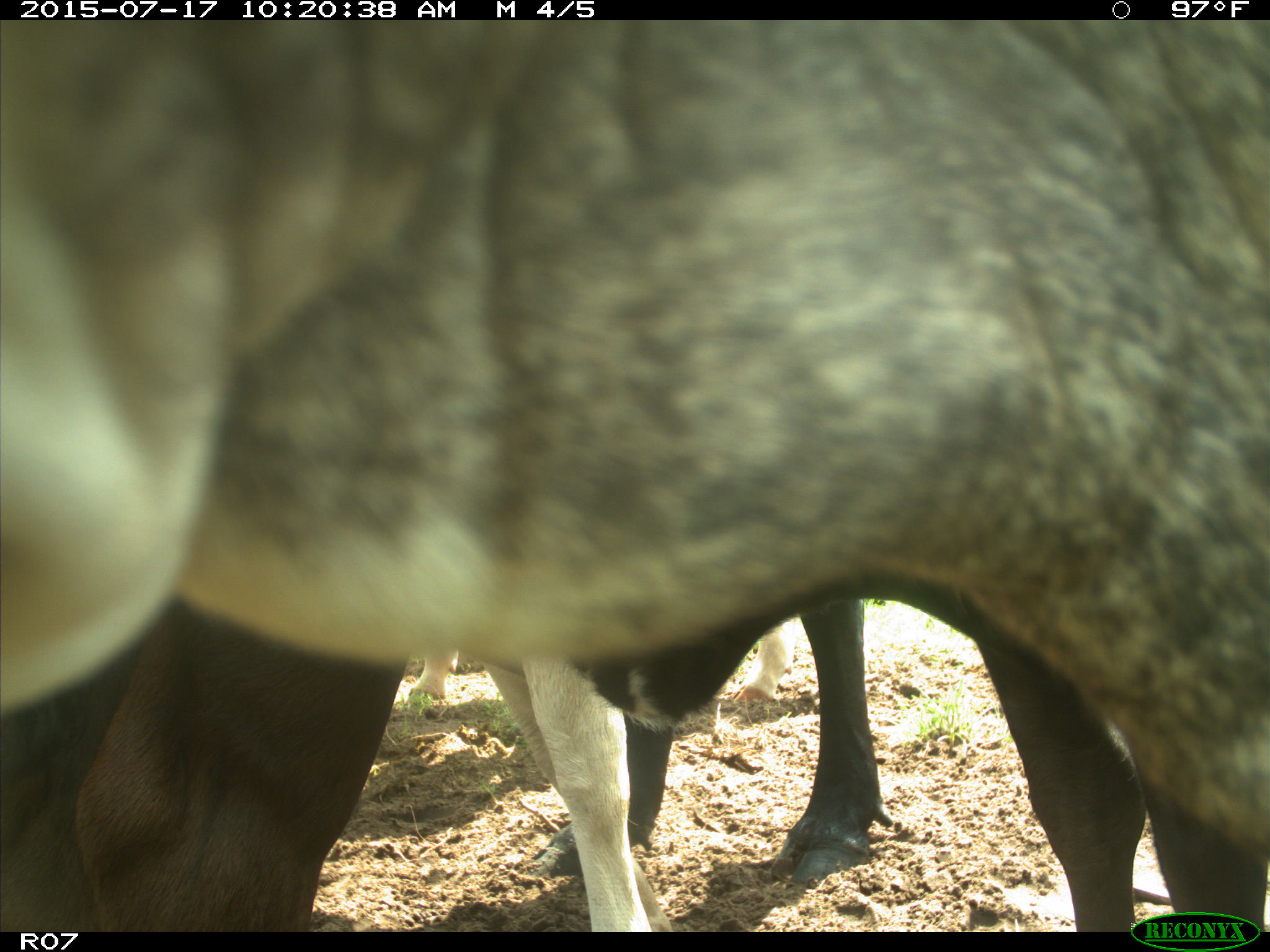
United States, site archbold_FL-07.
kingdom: Animalia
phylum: Chordata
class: Mammalia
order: Artiodactyla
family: Bovidae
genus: Bos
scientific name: Bos taurus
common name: domestic cow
Bos taurus (domestic cow).